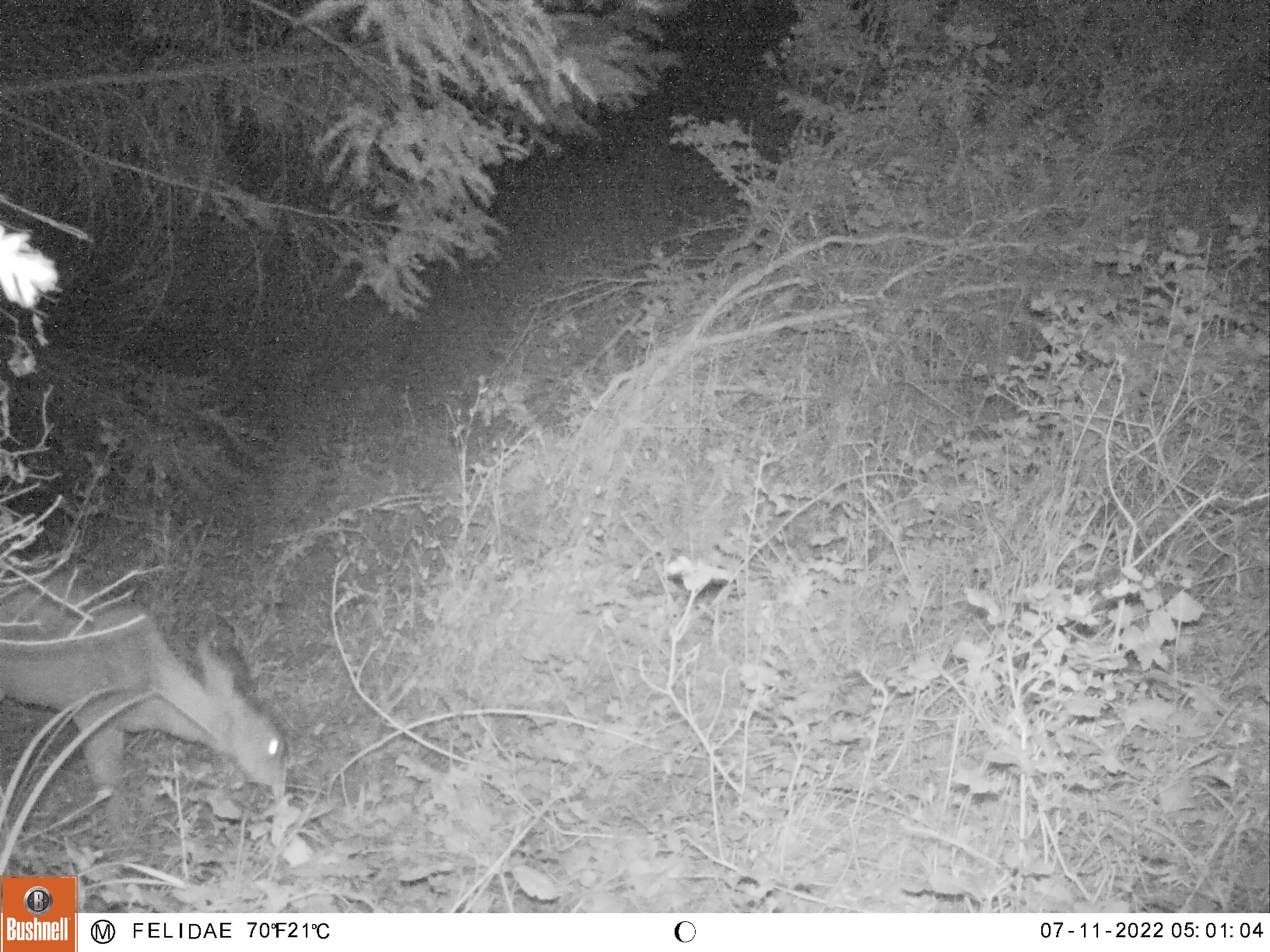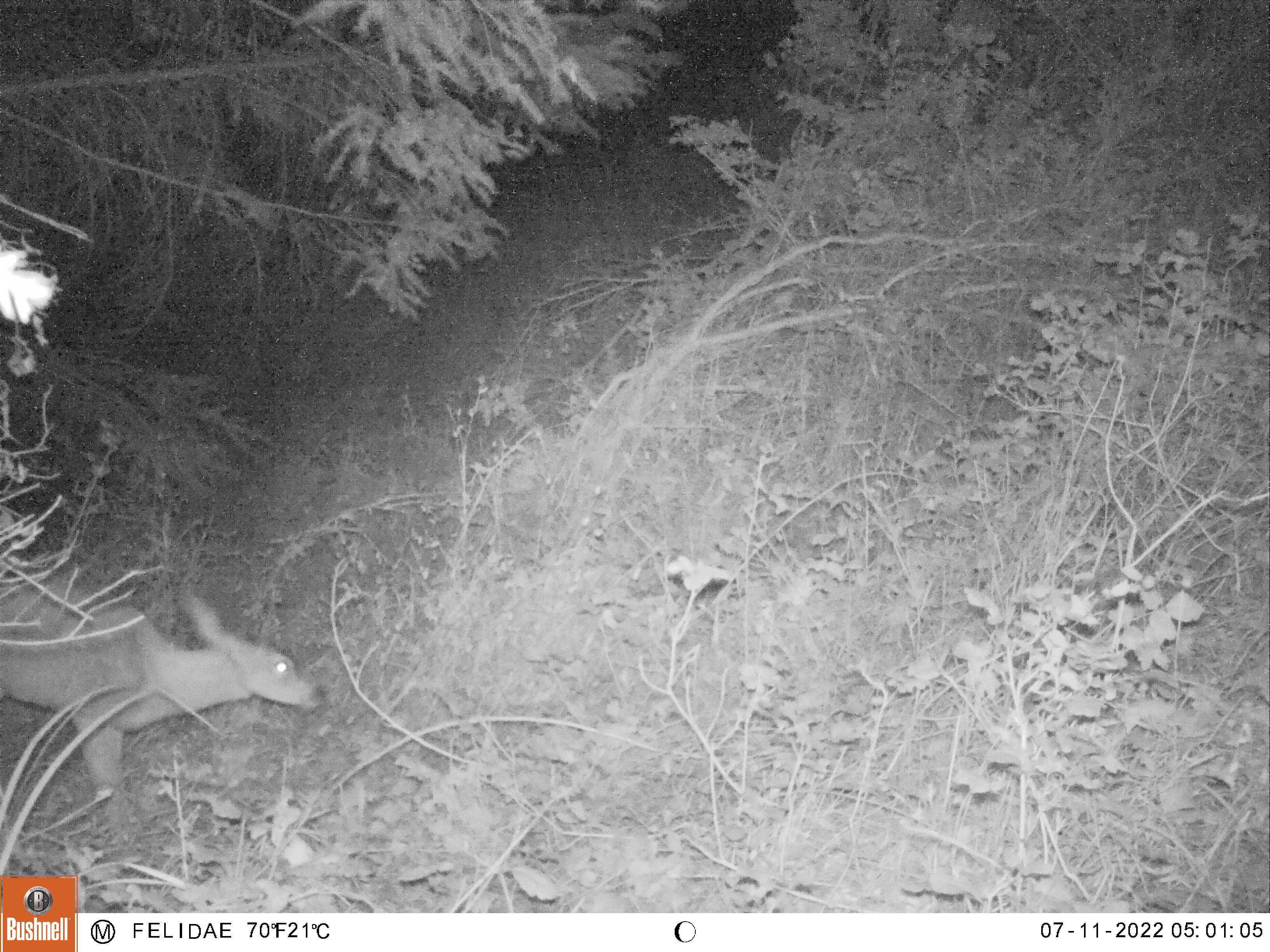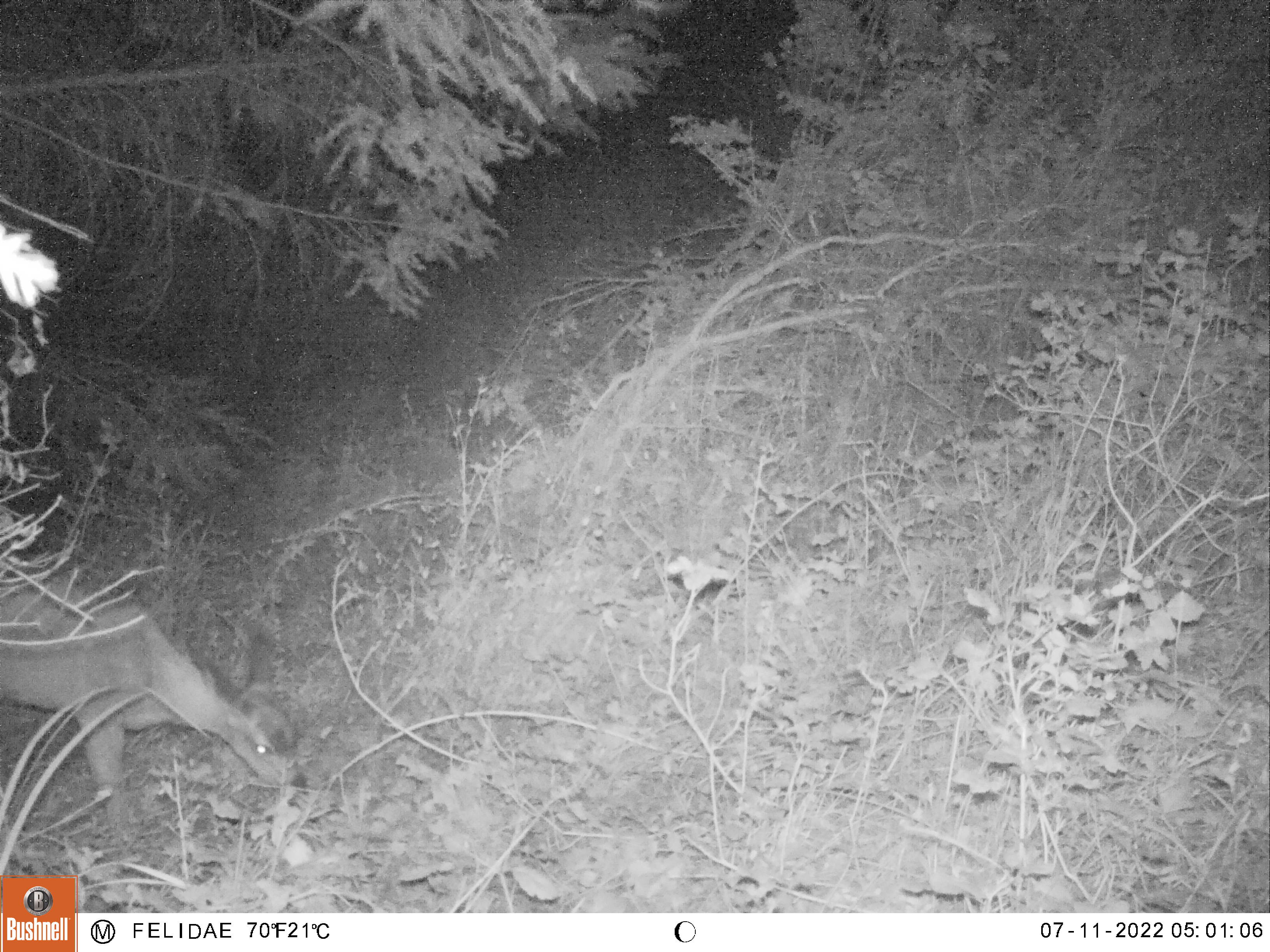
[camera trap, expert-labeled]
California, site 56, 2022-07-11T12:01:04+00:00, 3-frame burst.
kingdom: Animalia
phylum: Chordata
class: Mammalia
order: Artiodactyla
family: Cervidae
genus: Odocoileus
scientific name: Odocoileus hemionus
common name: mule deer